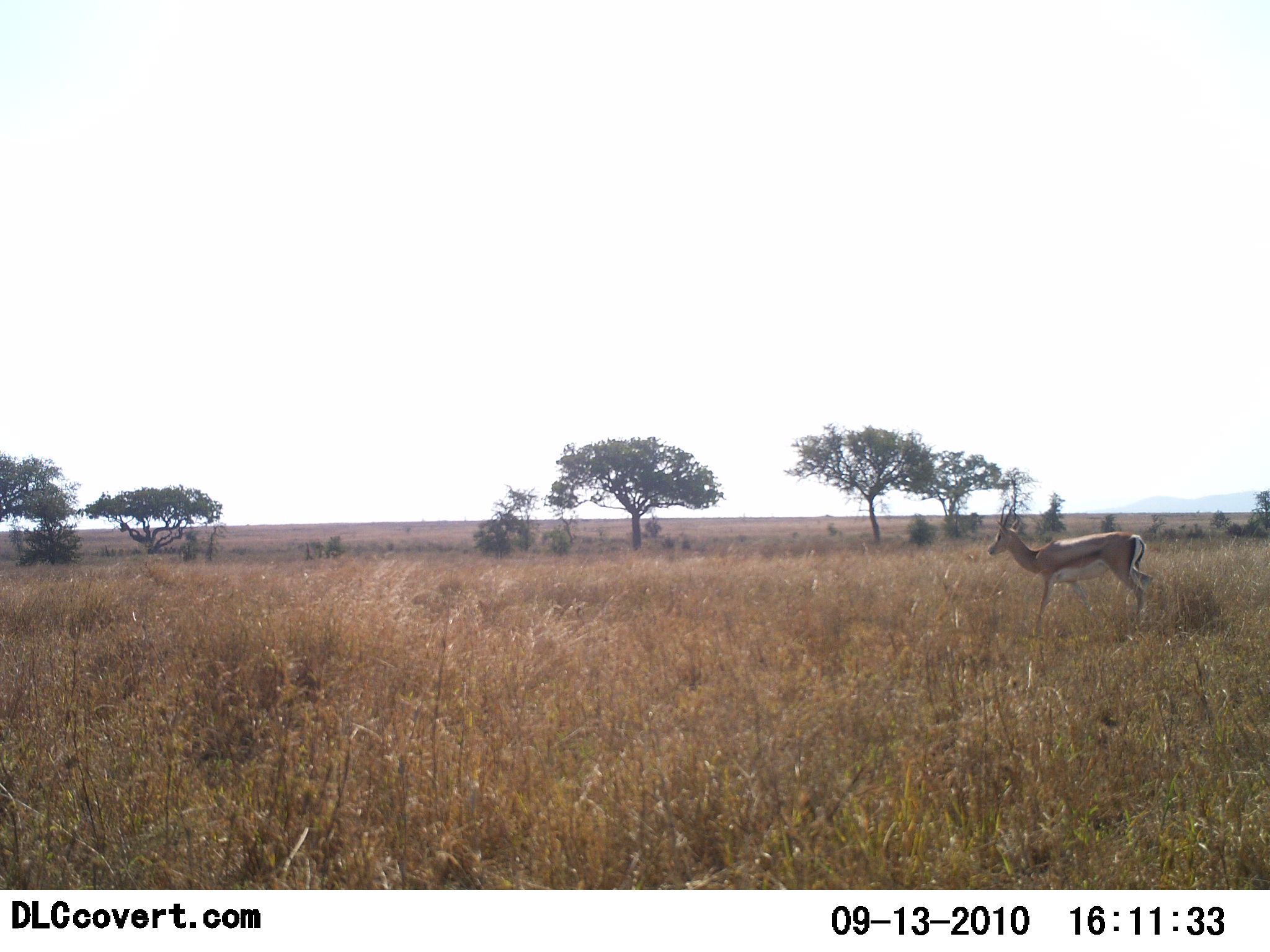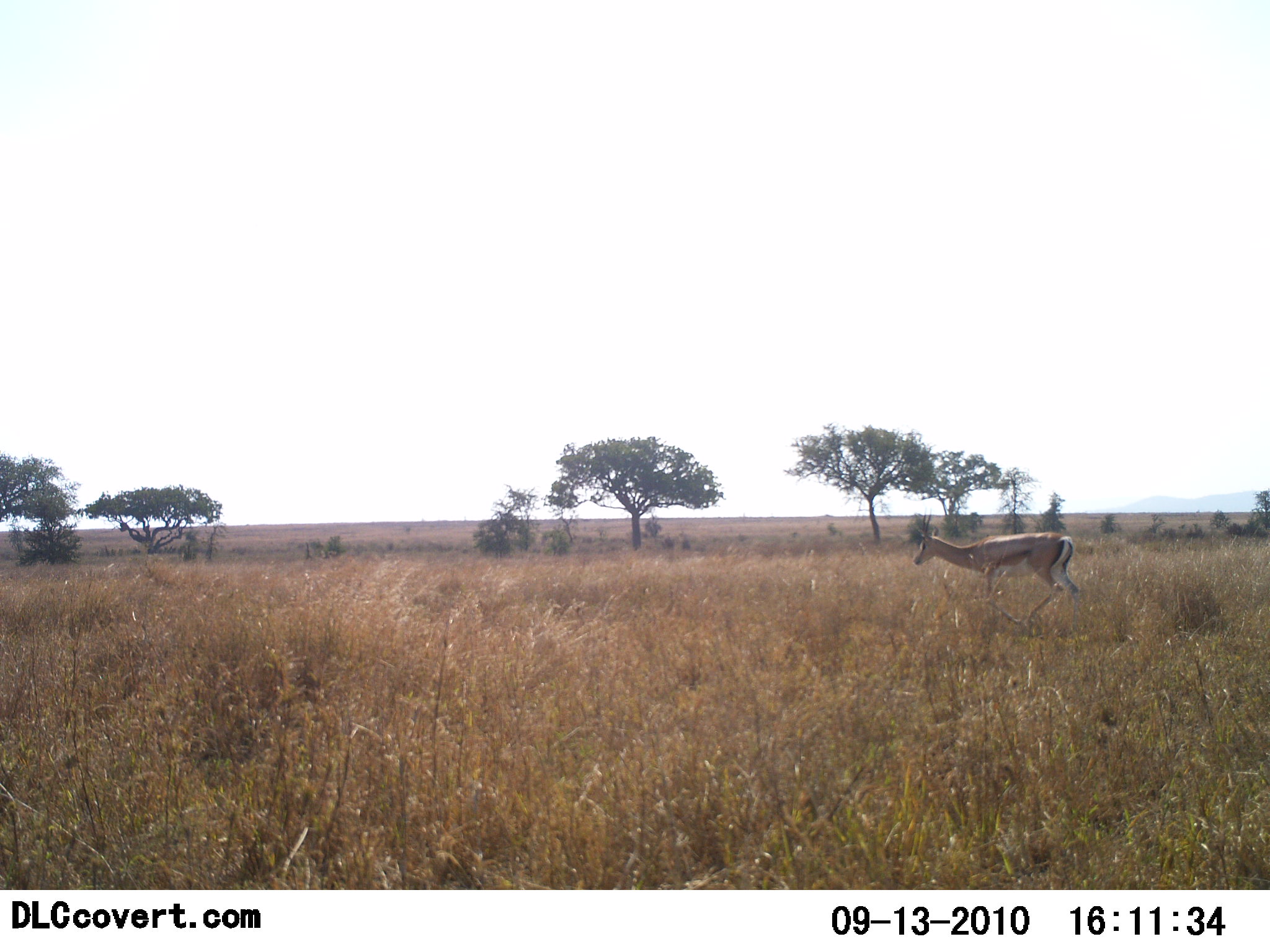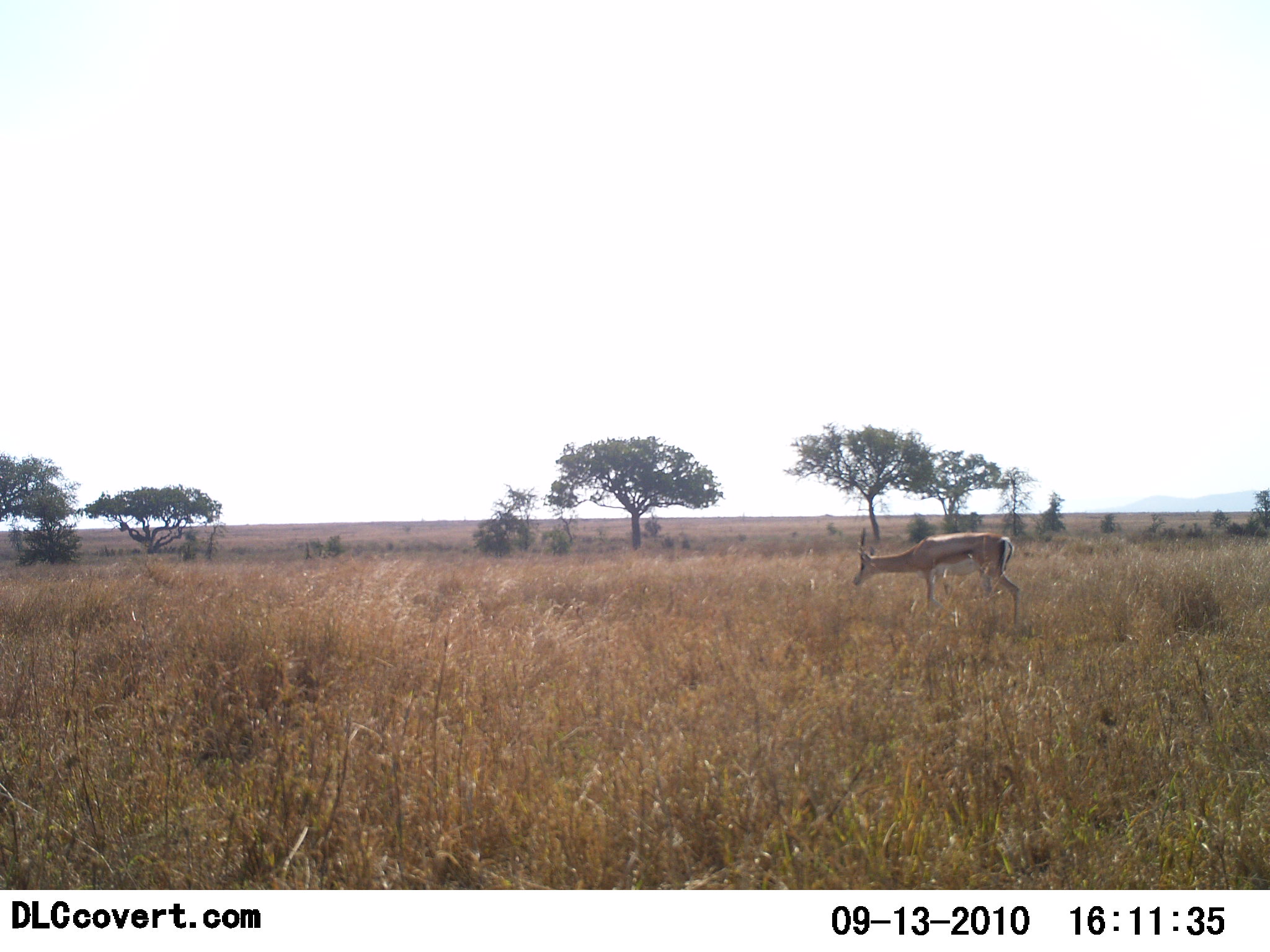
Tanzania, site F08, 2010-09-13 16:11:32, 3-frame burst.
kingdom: Animalia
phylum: Chordata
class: Mammalia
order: Artiodactyla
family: Bovidae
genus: Nanger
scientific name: Nanger granti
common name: grant's gazelle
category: gazellegrants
Gazellegrants (grant's gazelle) (Nanger granti), count 1. Behavior (volunteer vote fractions): standing 27%, resting 0%, moving 82%, interacting 0%. Young present (vote fraction): 0%. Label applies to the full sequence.